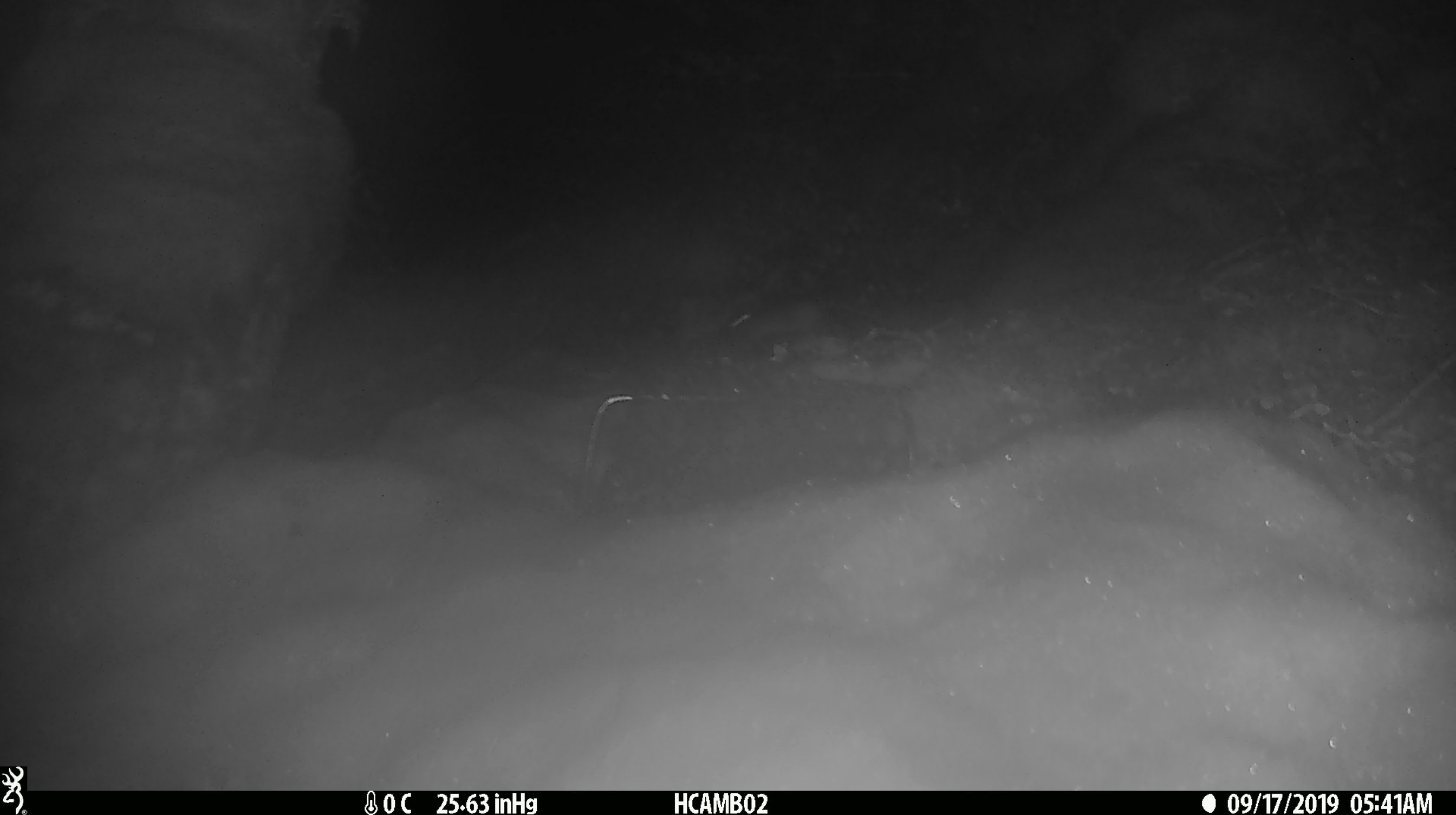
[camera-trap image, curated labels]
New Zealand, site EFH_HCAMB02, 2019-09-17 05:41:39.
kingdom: Animalia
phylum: Chordata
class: Mammalia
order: Rodentia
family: Muridae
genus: Mus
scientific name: Mus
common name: mouse